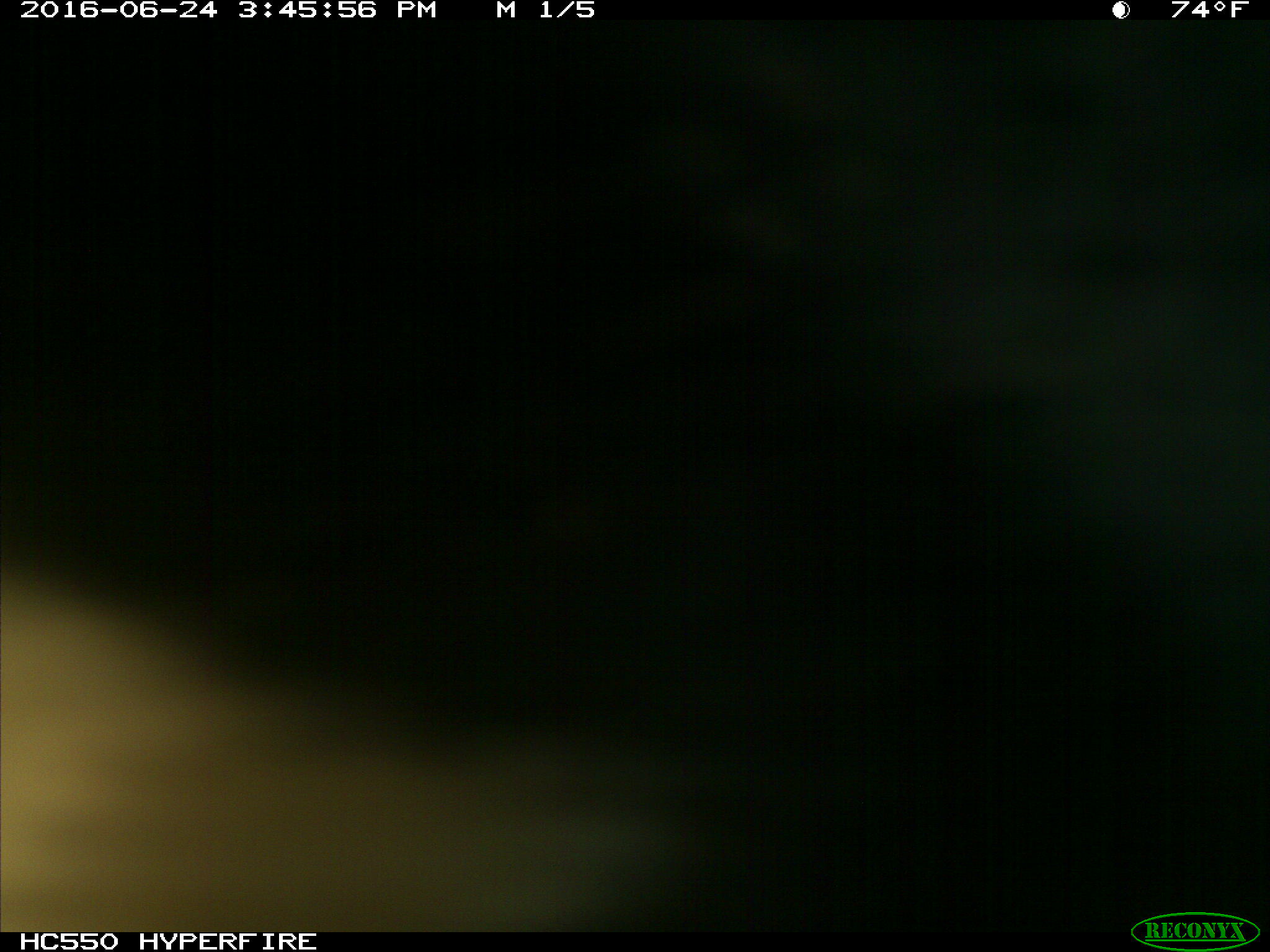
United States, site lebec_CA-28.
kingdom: Animalia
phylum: Chordata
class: Mammalia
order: Artiodactyla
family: Bovidae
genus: Bos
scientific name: Bos taurus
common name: domestic cow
Bos taurus (domestic cow).